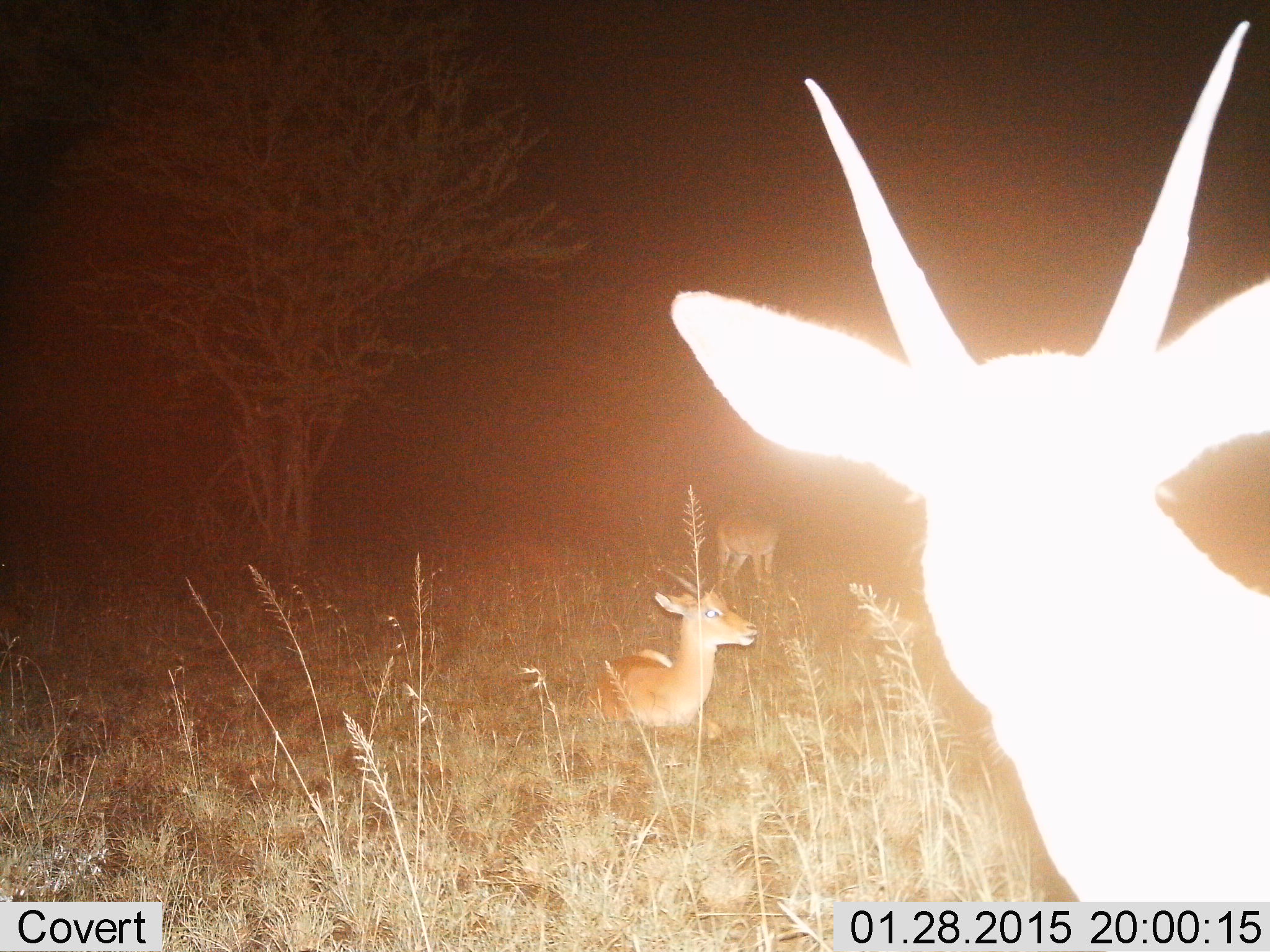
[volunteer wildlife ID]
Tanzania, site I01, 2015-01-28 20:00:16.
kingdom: Animalia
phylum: Chordata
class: Mammalia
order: Artiodactyla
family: Bovidae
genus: Nanger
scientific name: Nanger granti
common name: grant's gazelle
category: gazellegrants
Gazellegrants (grant's gazelle) (Nanger granti), count 3. Behavior (volunteer vote fractions): standing 90%, resting 100%, moving 0%, interacting 0%. Young present (vote fraction): 0%. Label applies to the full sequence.